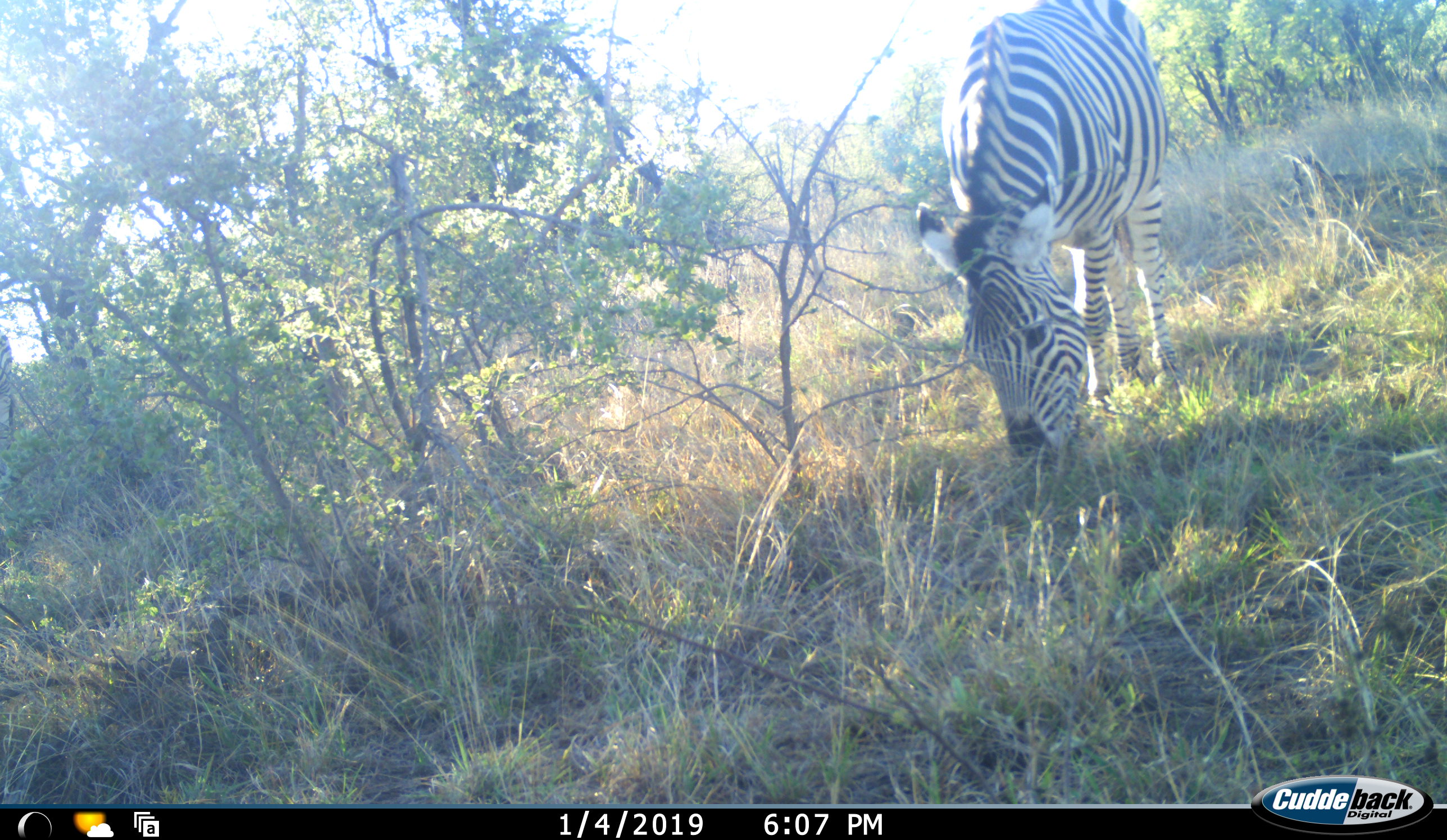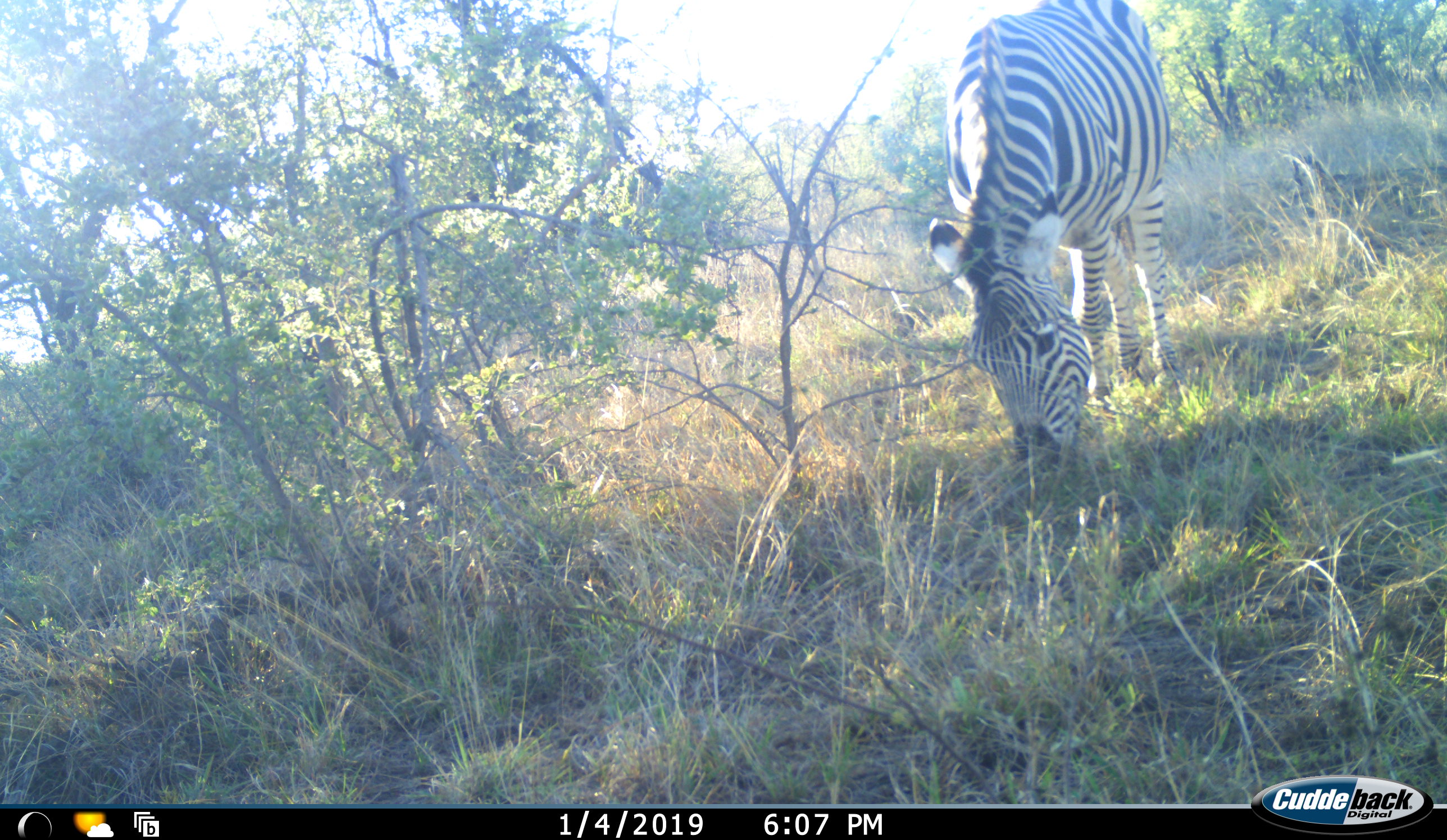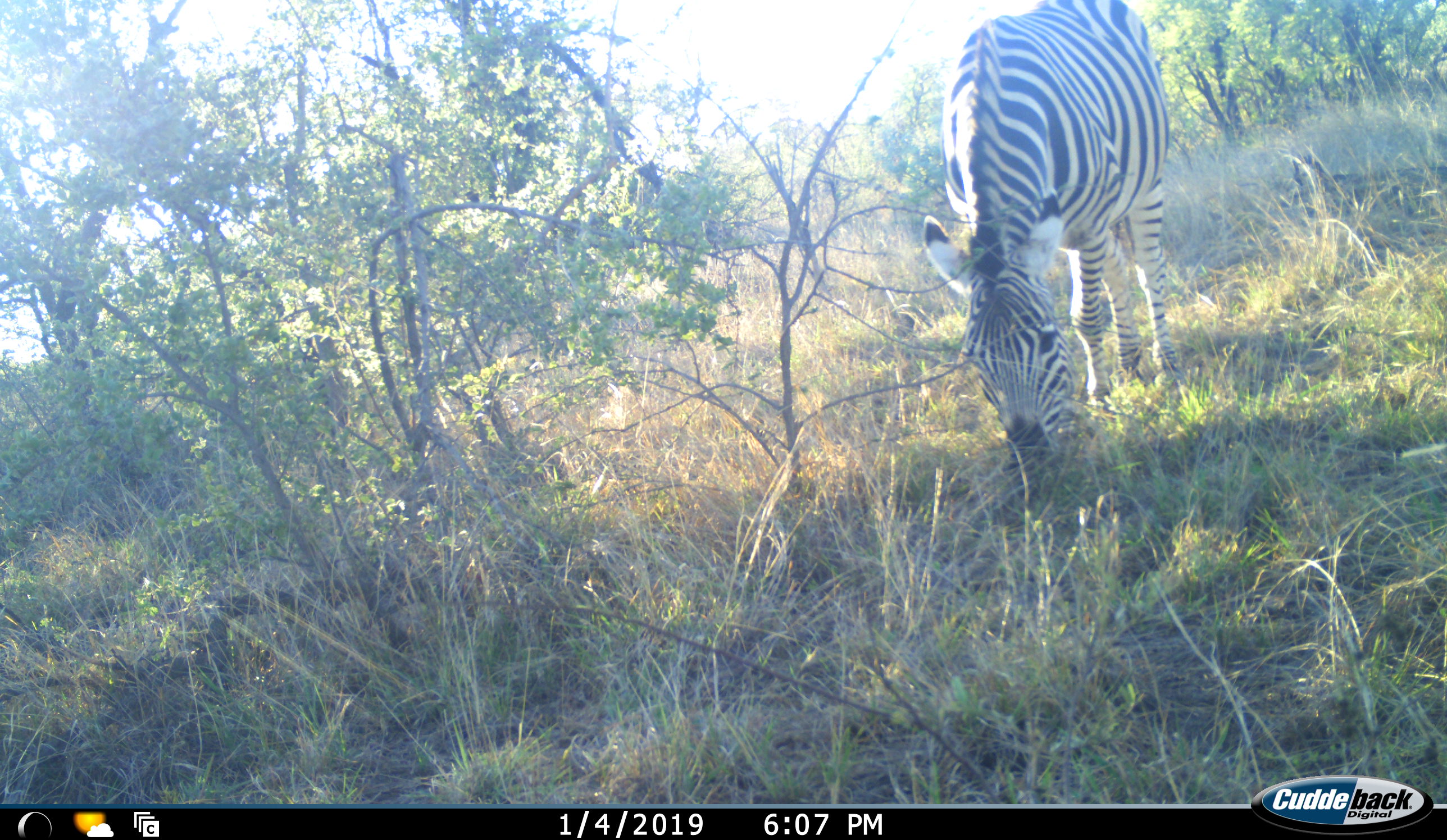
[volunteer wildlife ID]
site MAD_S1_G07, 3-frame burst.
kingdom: Animalia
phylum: Chordata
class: Mammalia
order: Perissodactyla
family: Equidae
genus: Equus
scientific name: Equus quagga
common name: plains zebra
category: zebraplains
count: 1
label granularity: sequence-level